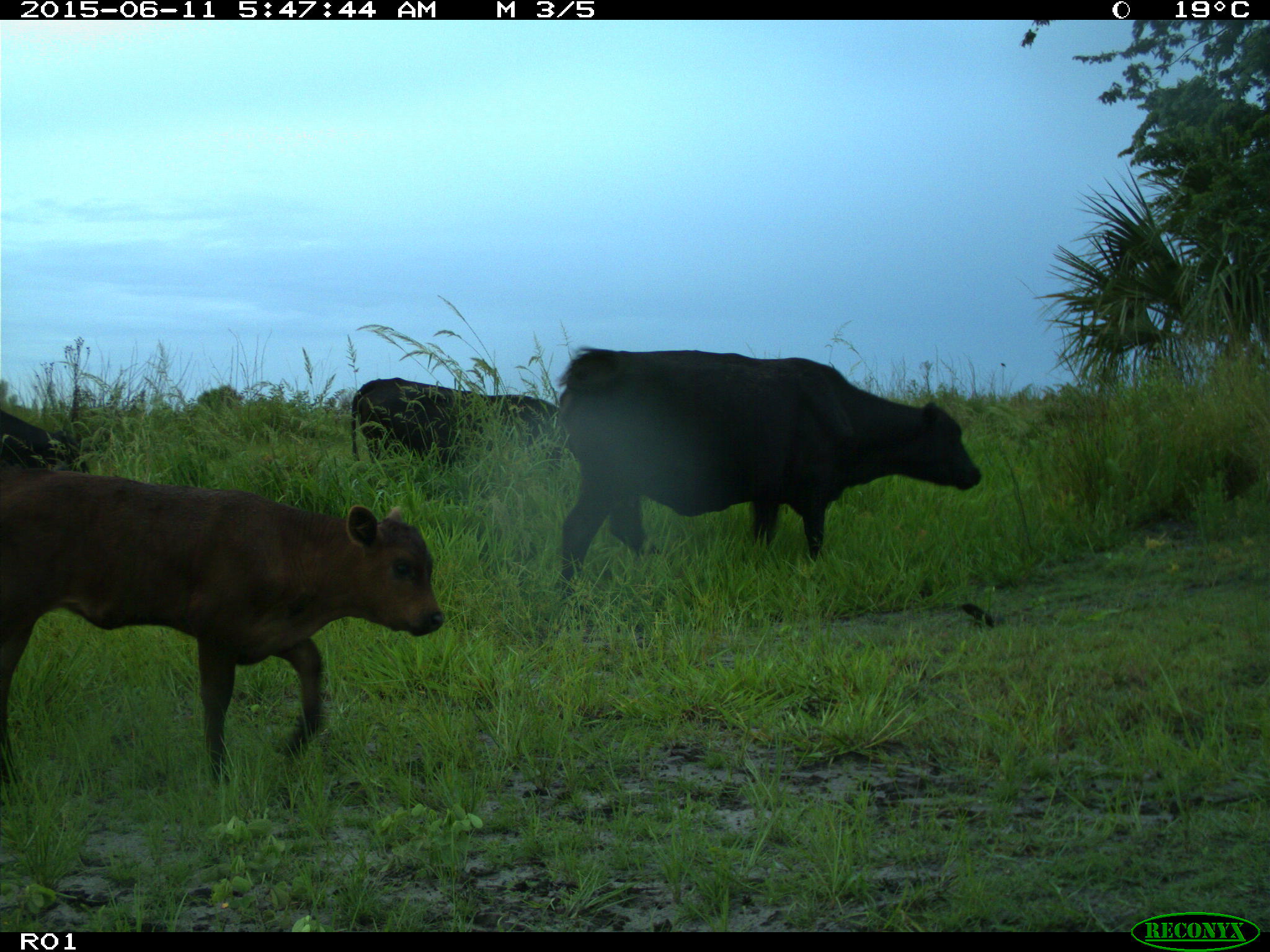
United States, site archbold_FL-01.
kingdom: Animalia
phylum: Chordata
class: Mammalia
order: Artiodactyla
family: Bovidae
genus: Bos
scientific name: Bos taurus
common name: domestic cow